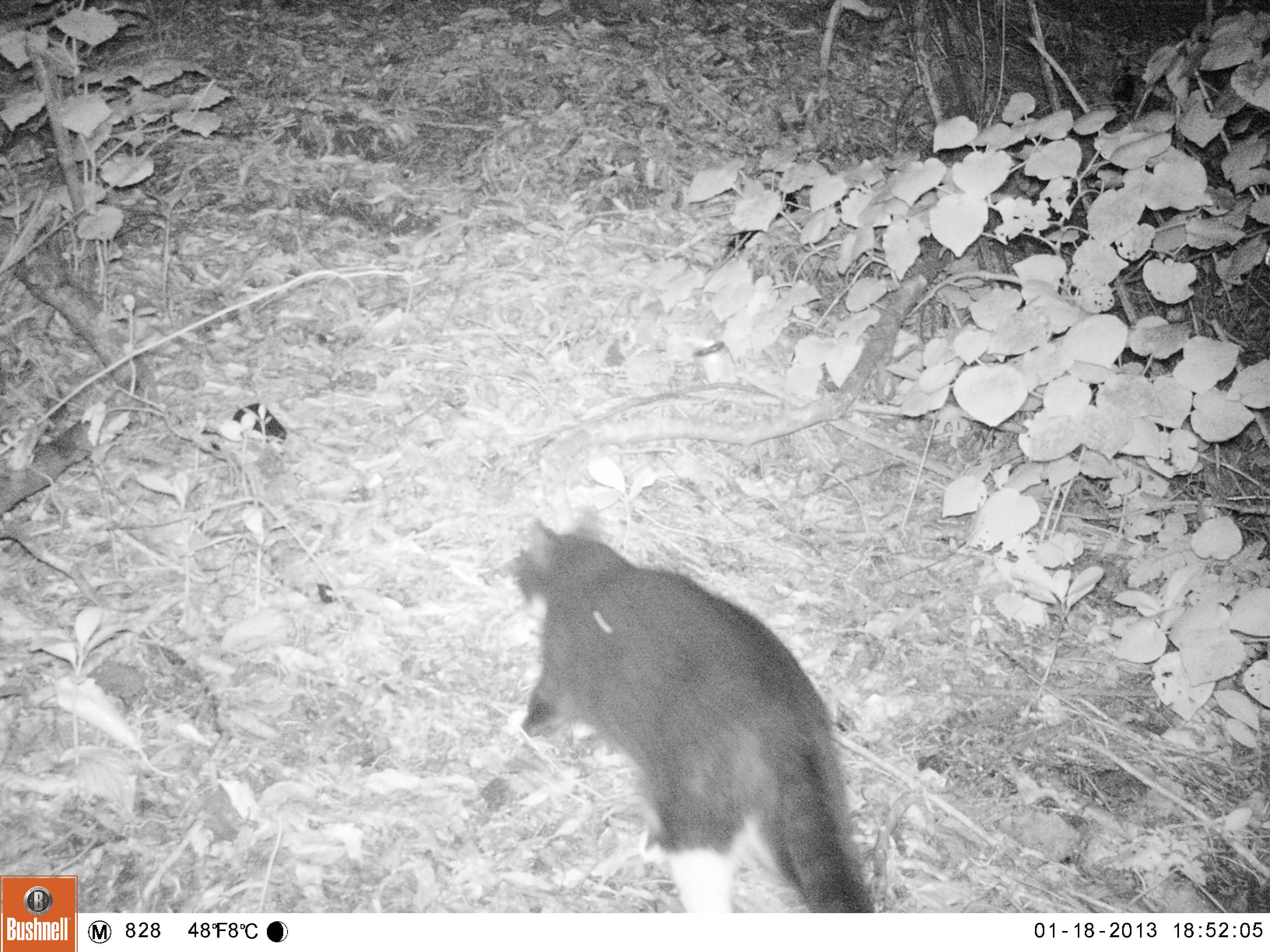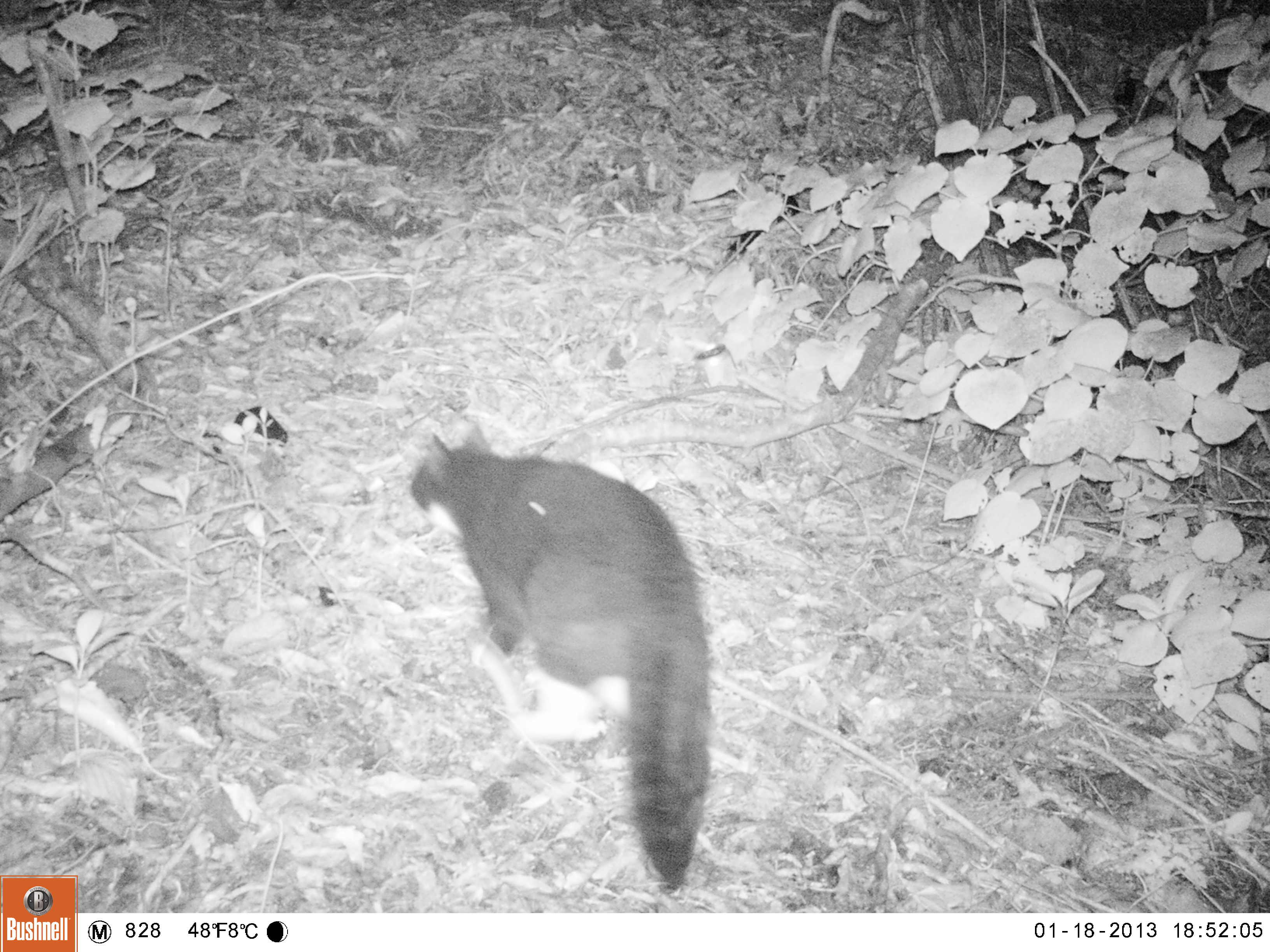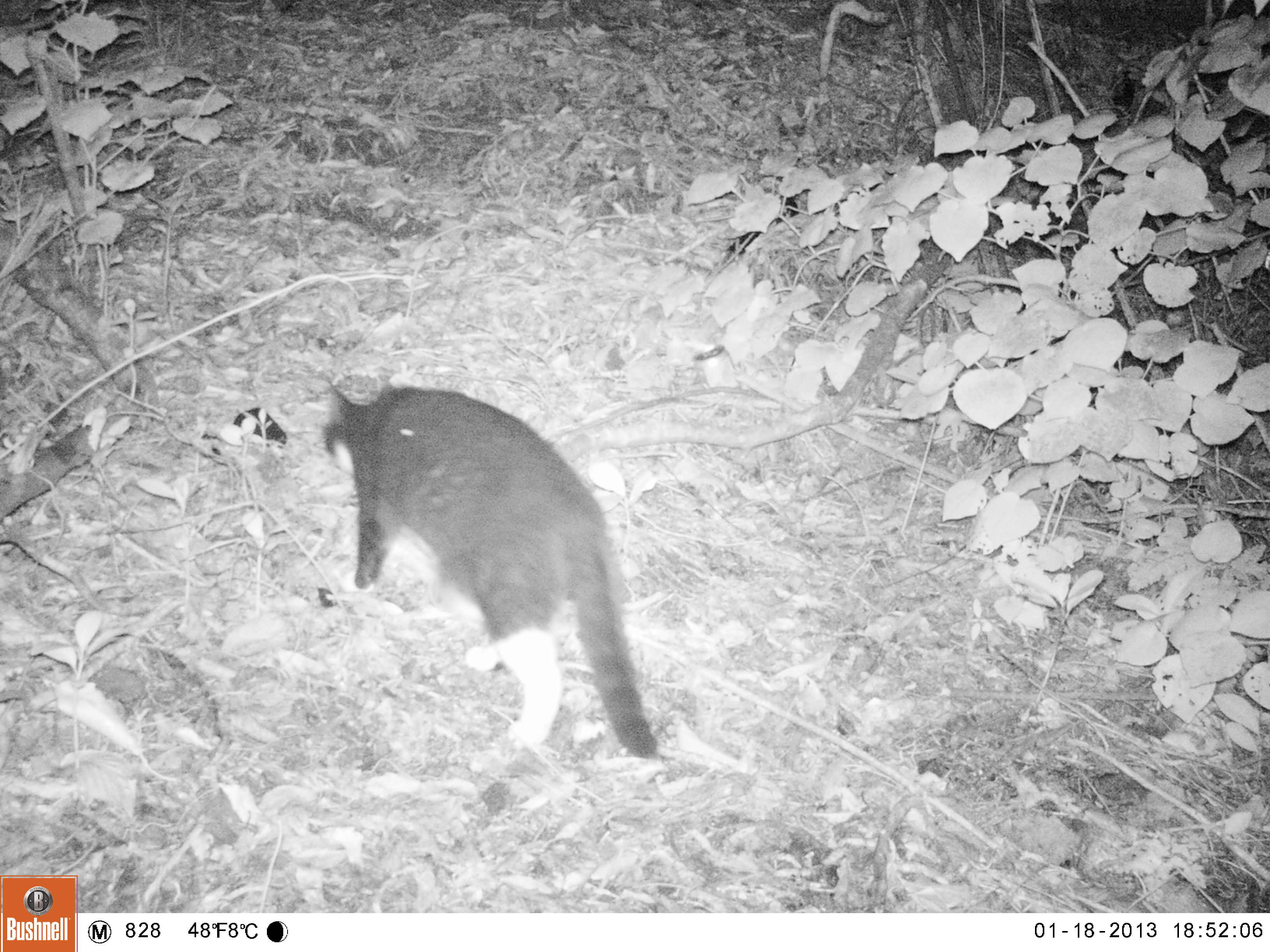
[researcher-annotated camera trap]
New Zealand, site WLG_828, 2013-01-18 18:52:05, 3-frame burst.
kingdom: Animalia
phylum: Chordata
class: Mammalia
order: Carnivora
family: Felidae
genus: Felis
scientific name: Felis catus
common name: domestic cat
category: cat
Cat (domestic cat) (Felis catus).